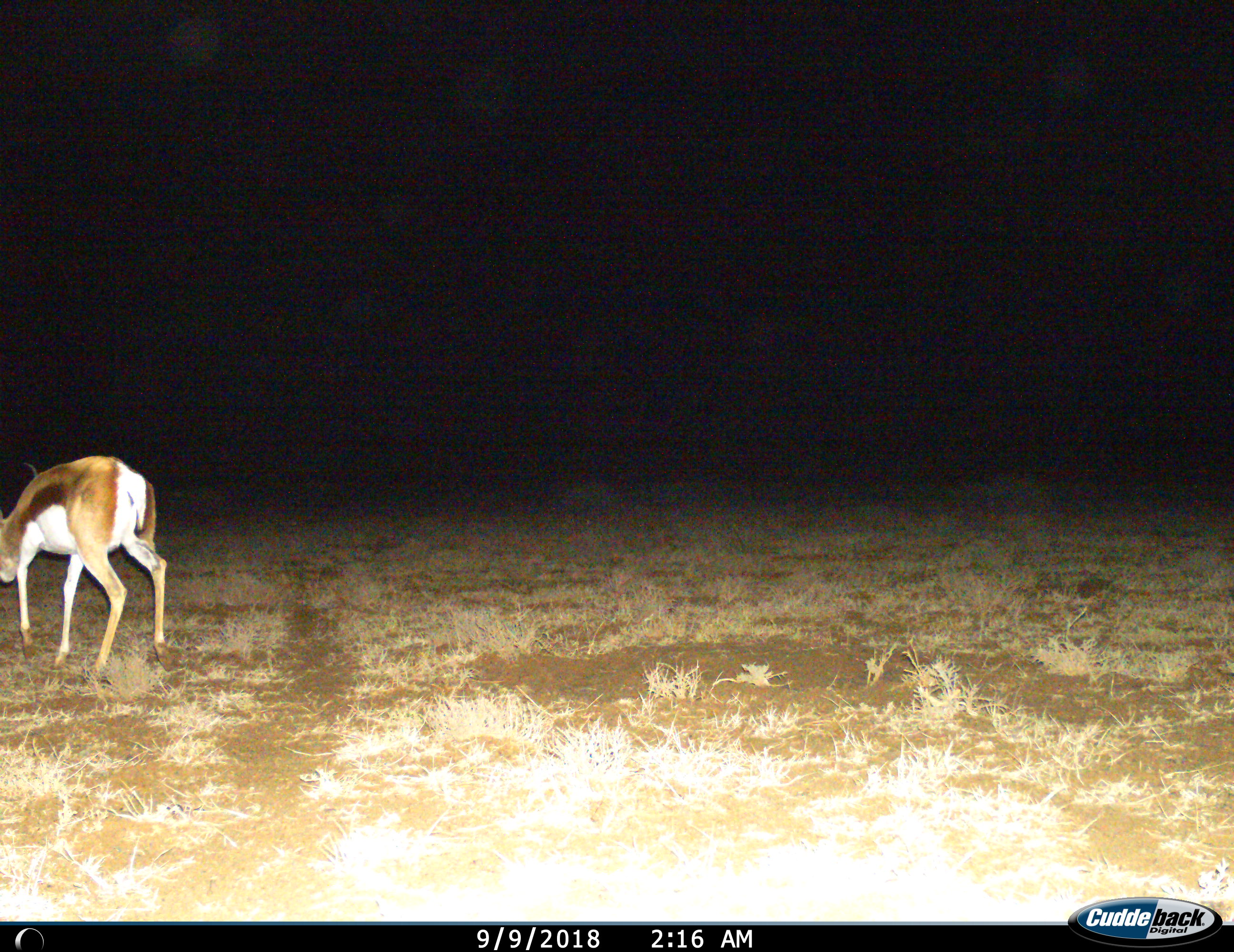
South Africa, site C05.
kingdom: Animalia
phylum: Chordata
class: Mammalia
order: Artiodactyla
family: Bovidae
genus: Antidorcas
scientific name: Antidorcas marsupialis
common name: springbok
Springbok (Antidorcas marsupialis), count 1. Behavior (volunteer vote fractions): standing 30%, resting 0%, moving 30%, interacting 0%. Young present (vote fraction): 0%. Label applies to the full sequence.